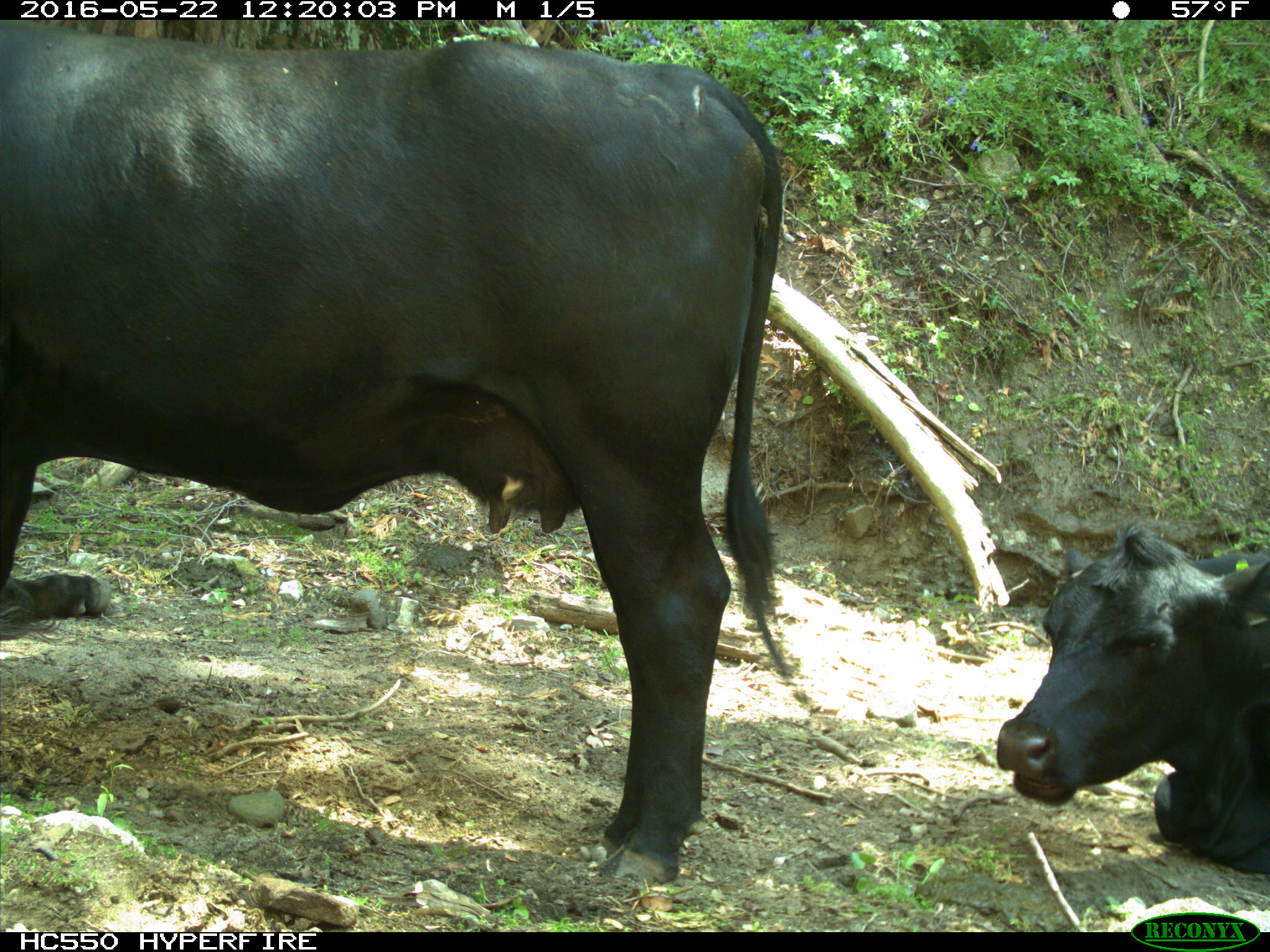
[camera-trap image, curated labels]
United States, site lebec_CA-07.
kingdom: Animalia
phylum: Chordata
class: Mammalia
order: Artiodactyla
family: Bovidae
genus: Bos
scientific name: Bos taurus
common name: domestic cow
Bos taurus (domestic cow).